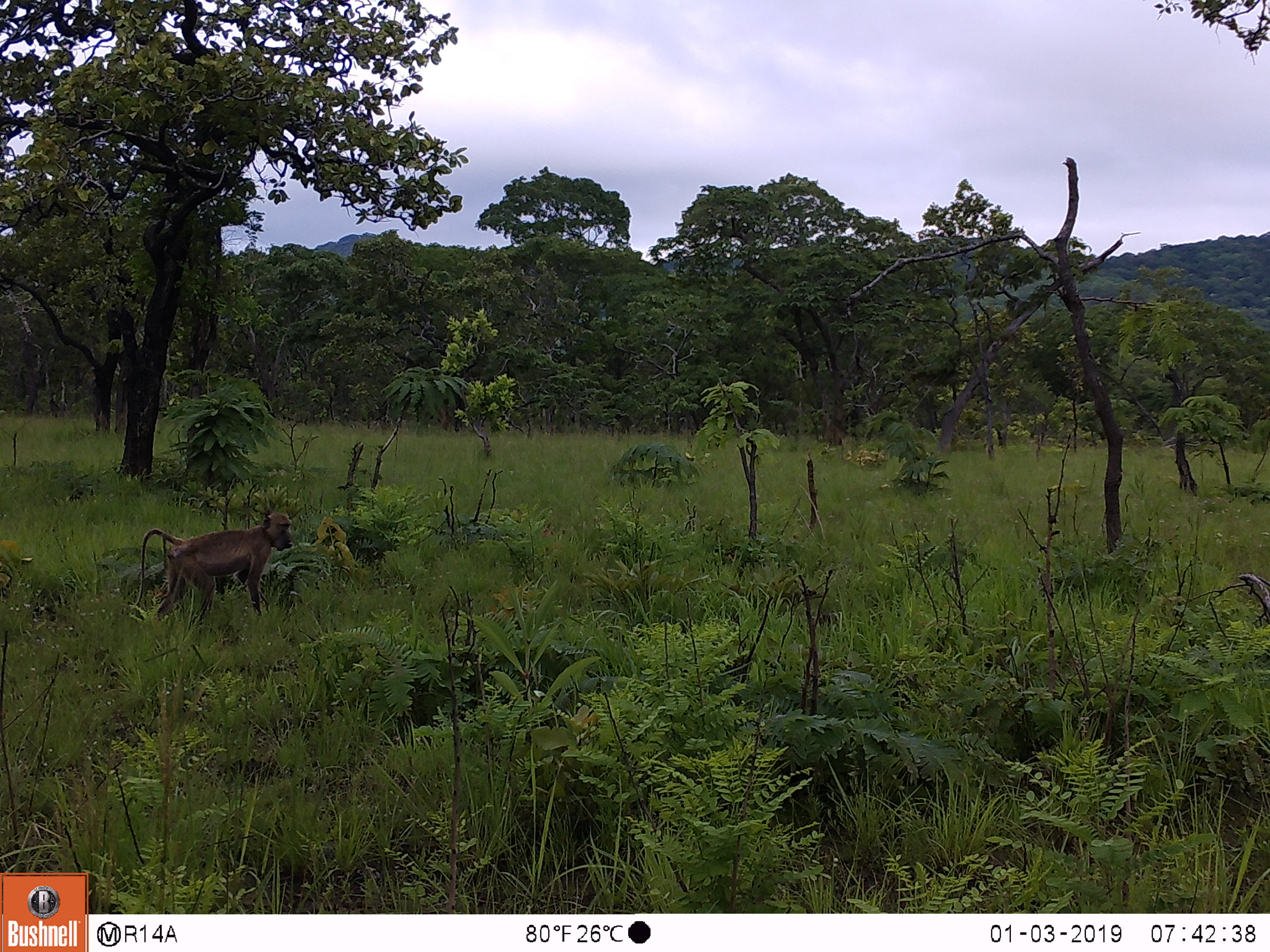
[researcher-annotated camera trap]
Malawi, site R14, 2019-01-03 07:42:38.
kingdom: Animalia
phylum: Chordata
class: Mammalia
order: Primates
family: Cercopithecidae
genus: Papio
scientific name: Papio cynocephalus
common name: yellow baboon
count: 1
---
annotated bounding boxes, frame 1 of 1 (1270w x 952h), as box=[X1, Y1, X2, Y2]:
yellow baboon: box=[132, 510, 293, 622]